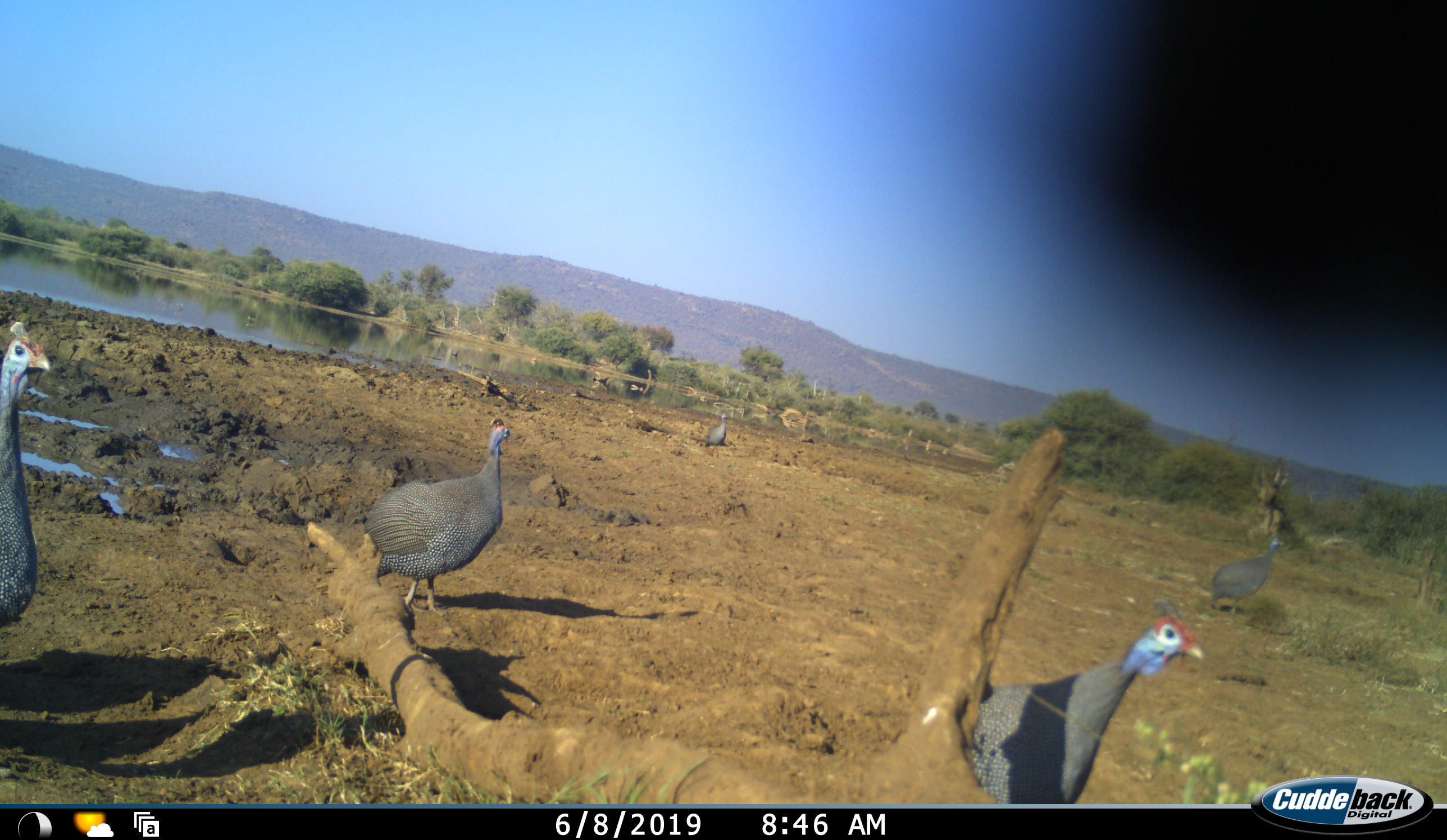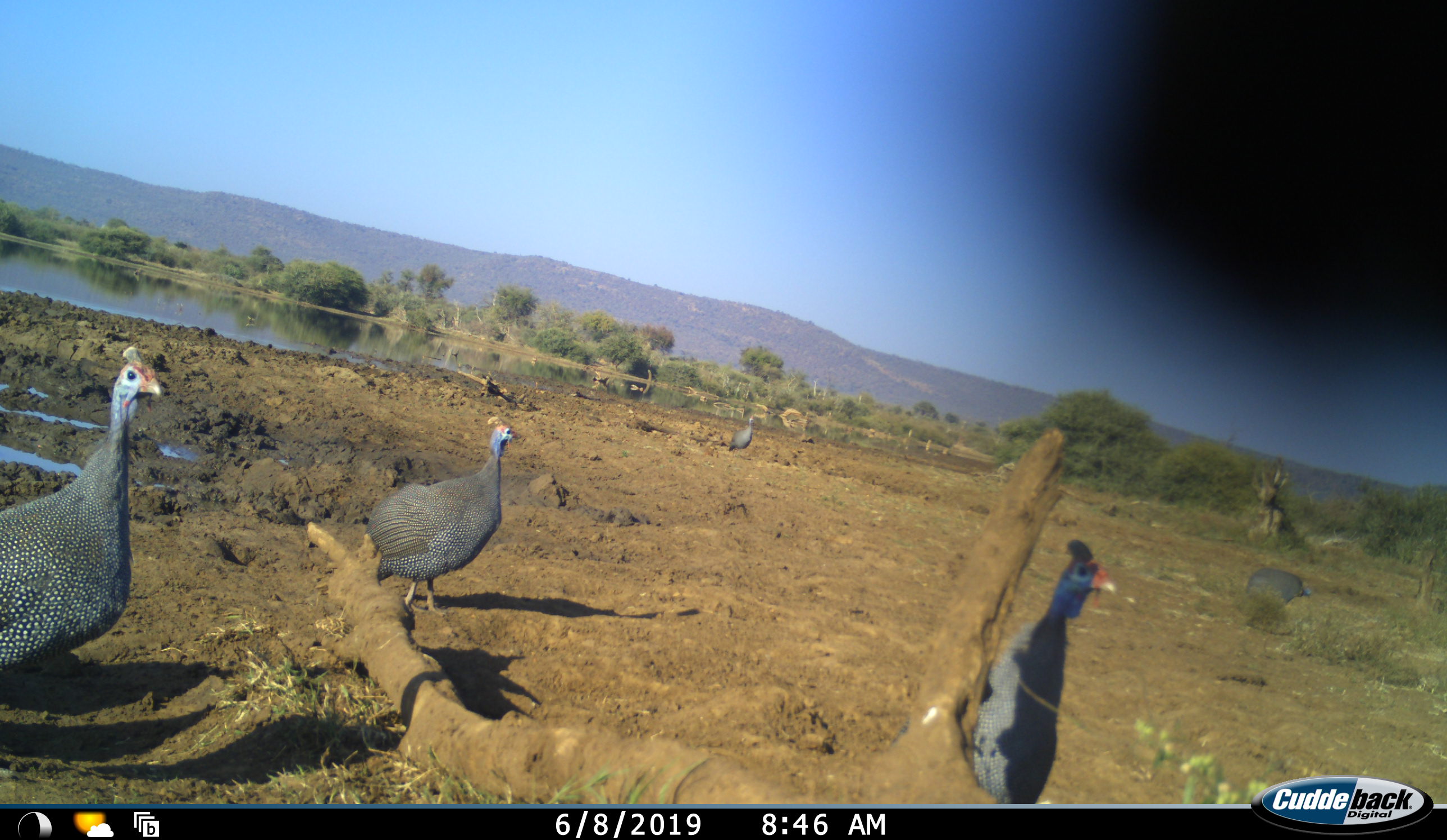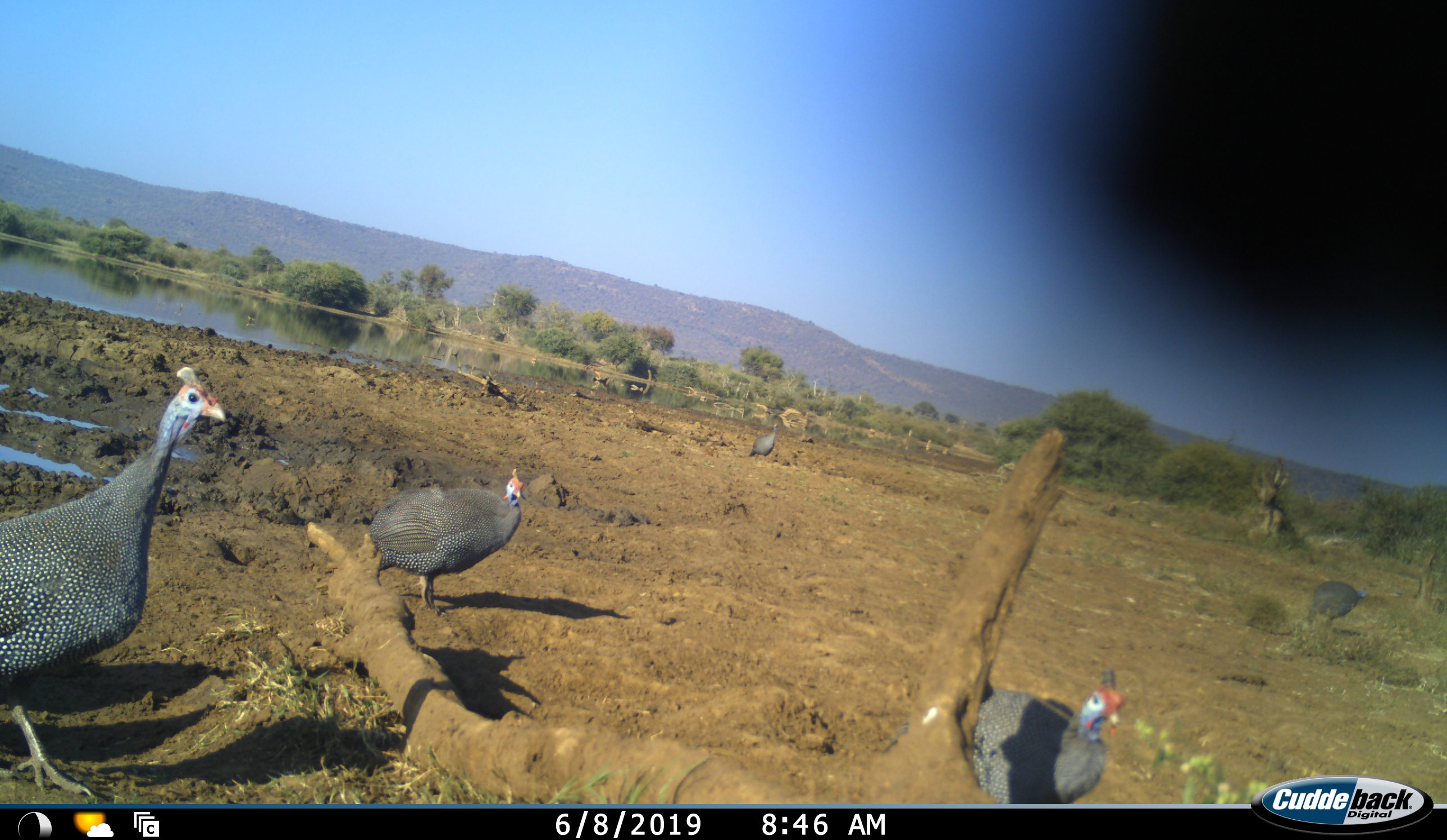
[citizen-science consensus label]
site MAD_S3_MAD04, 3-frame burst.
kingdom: Animalia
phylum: Chordata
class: Aves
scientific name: Aves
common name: bird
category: birdother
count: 5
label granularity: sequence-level